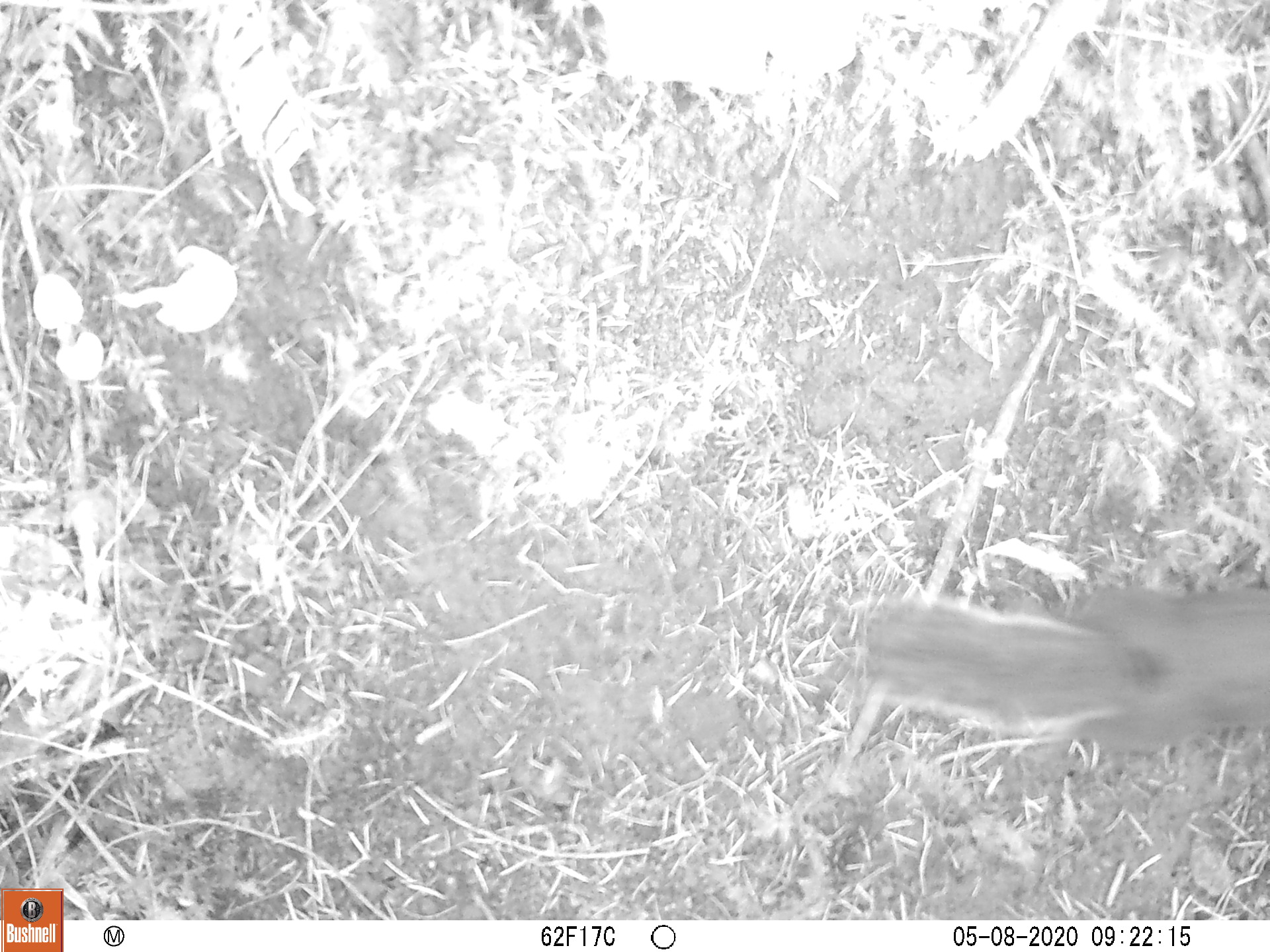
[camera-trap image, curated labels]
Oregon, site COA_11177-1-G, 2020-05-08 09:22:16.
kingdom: Animalia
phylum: Chordata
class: Mammalia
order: Rodentia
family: Sciuridae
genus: Tamiasciurus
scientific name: Tamiasciurus douglasii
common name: douglas squirrel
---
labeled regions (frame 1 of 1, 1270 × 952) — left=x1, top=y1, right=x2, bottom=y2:
douglas squirrel: left=832, top=582, right=1263, bottom=764